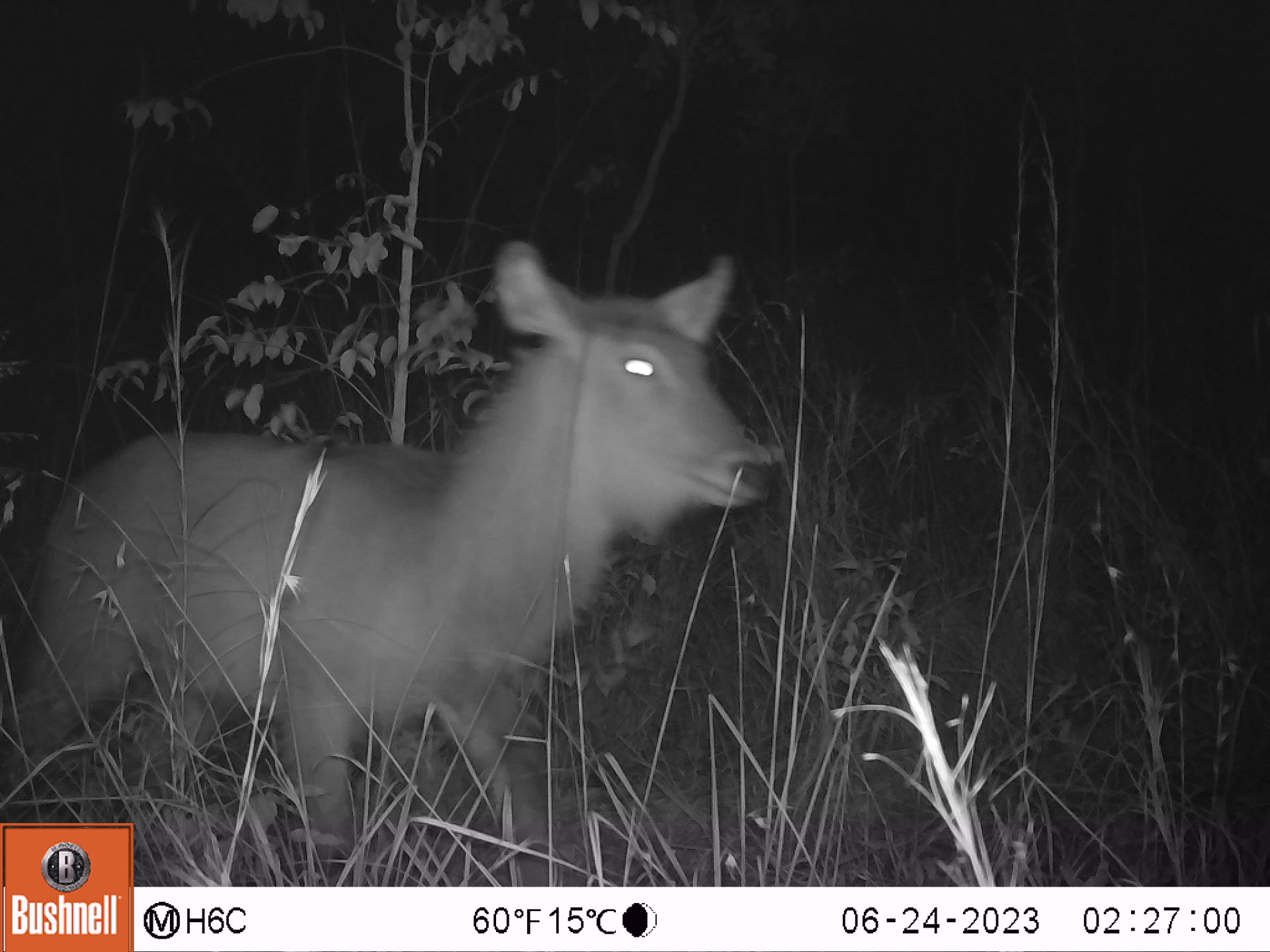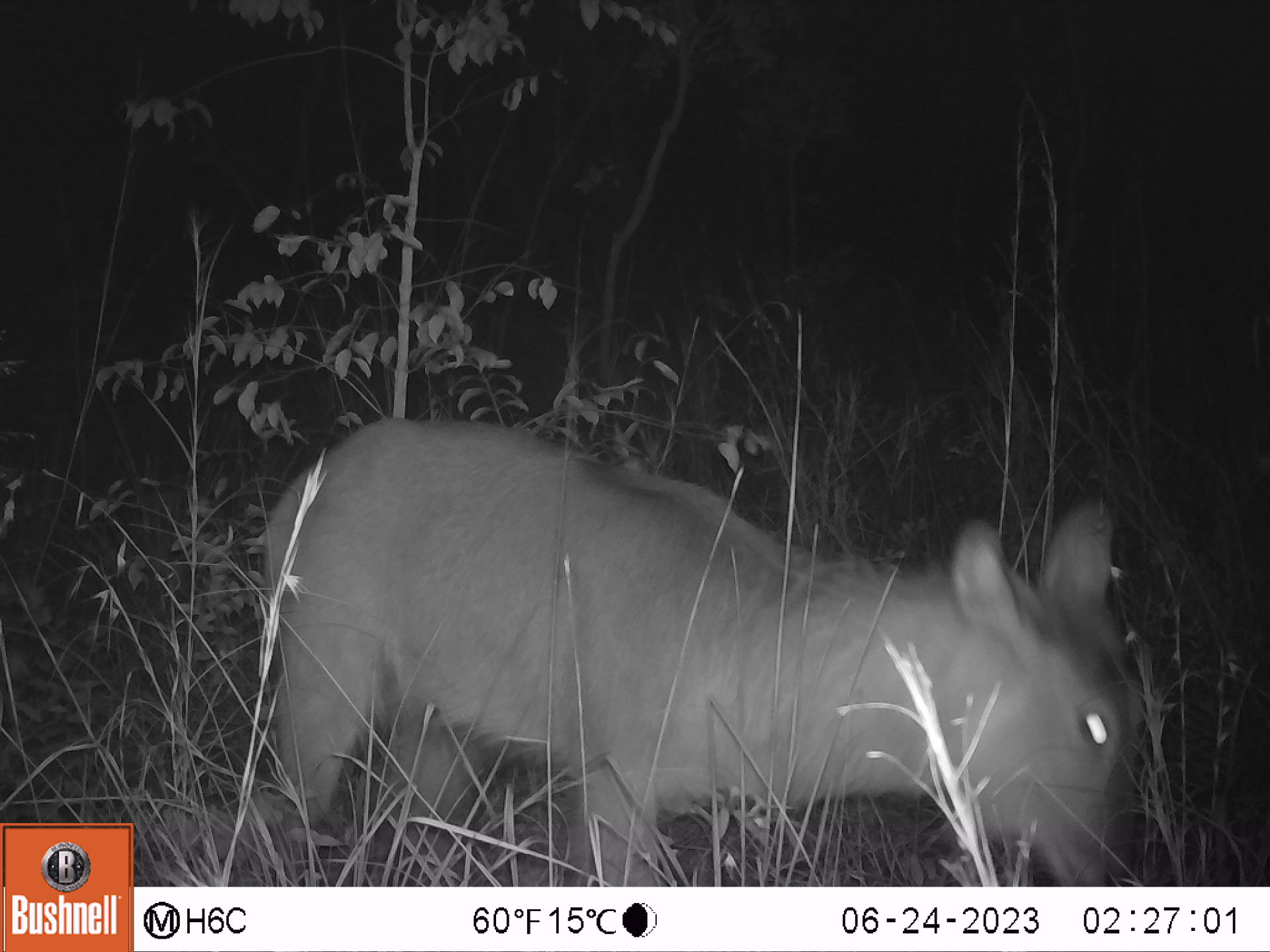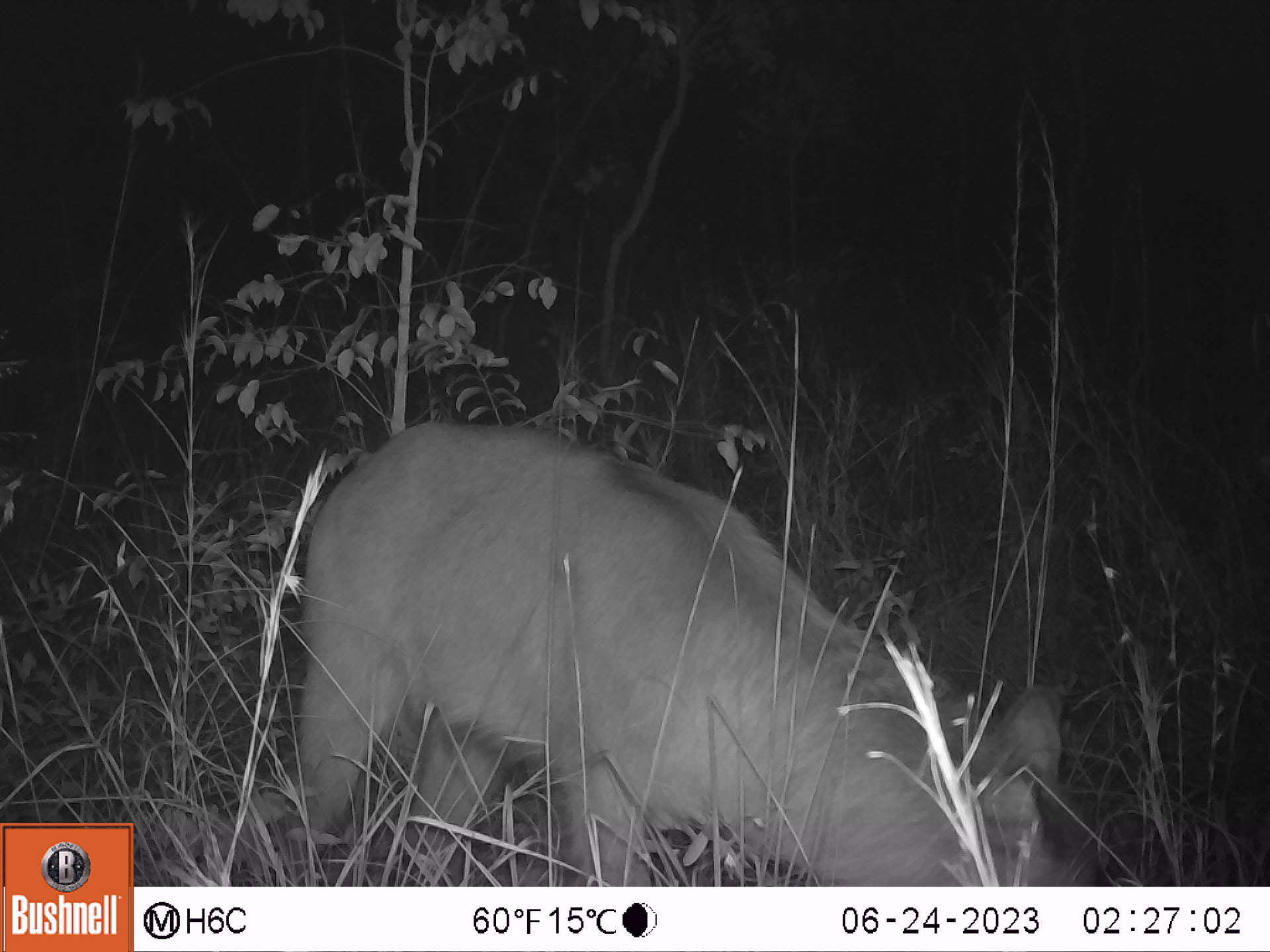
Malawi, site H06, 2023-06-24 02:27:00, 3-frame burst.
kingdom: Animalia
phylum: Chordata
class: Mammalia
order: Artiodactyla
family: Bovidae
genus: Kobus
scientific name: Kobus ellipsiprymnus ellipsiprymnus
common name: common waterbuck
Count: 1.